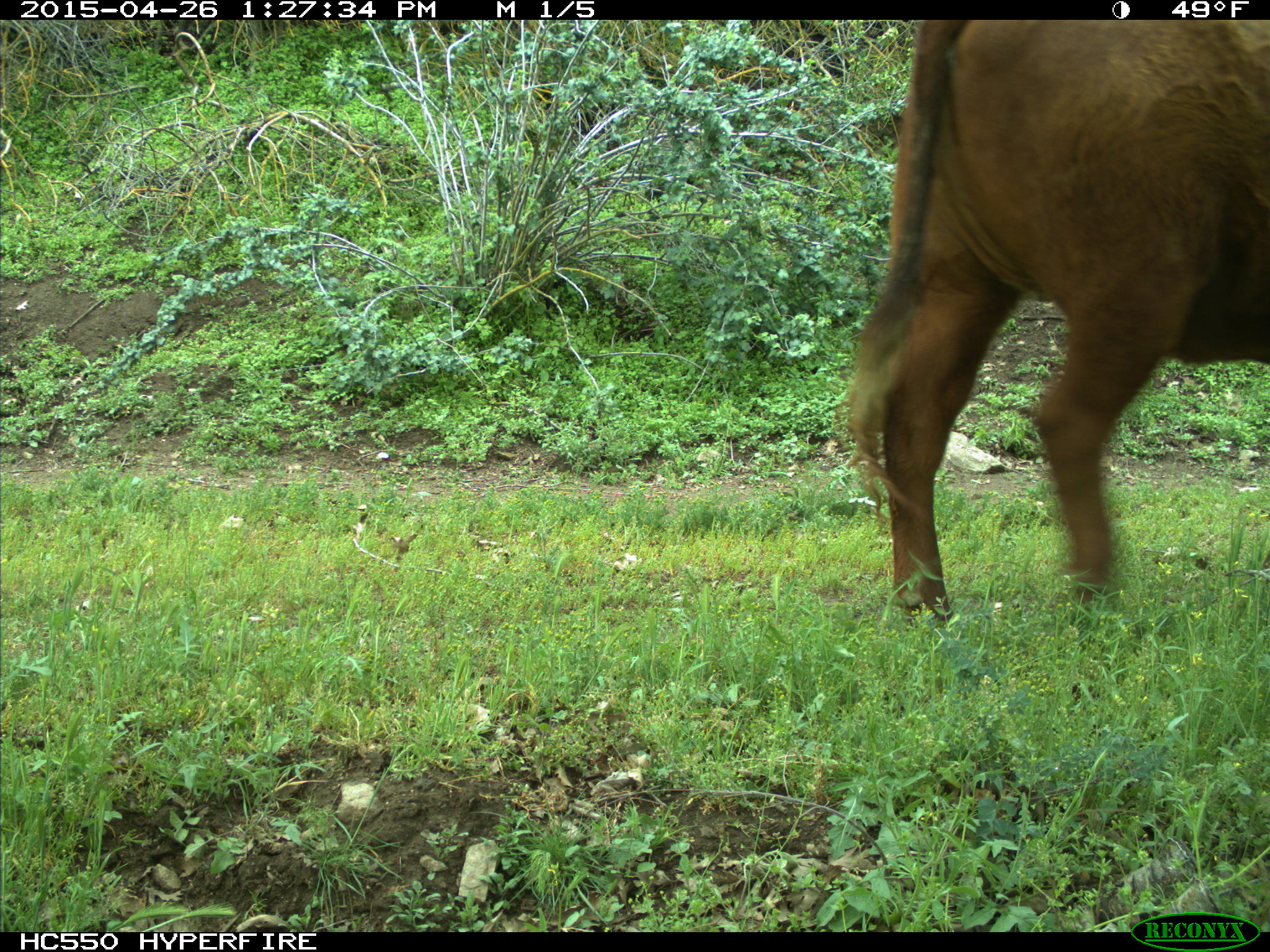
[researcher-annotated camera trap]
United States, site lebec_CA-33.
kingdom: Animalia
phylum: Chordata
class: Mammalia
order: Artiodactyla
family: Bovidae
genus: Bos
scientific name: Bos taurus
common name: domestic cow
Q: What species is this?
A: Bos taurus (domestic cow).